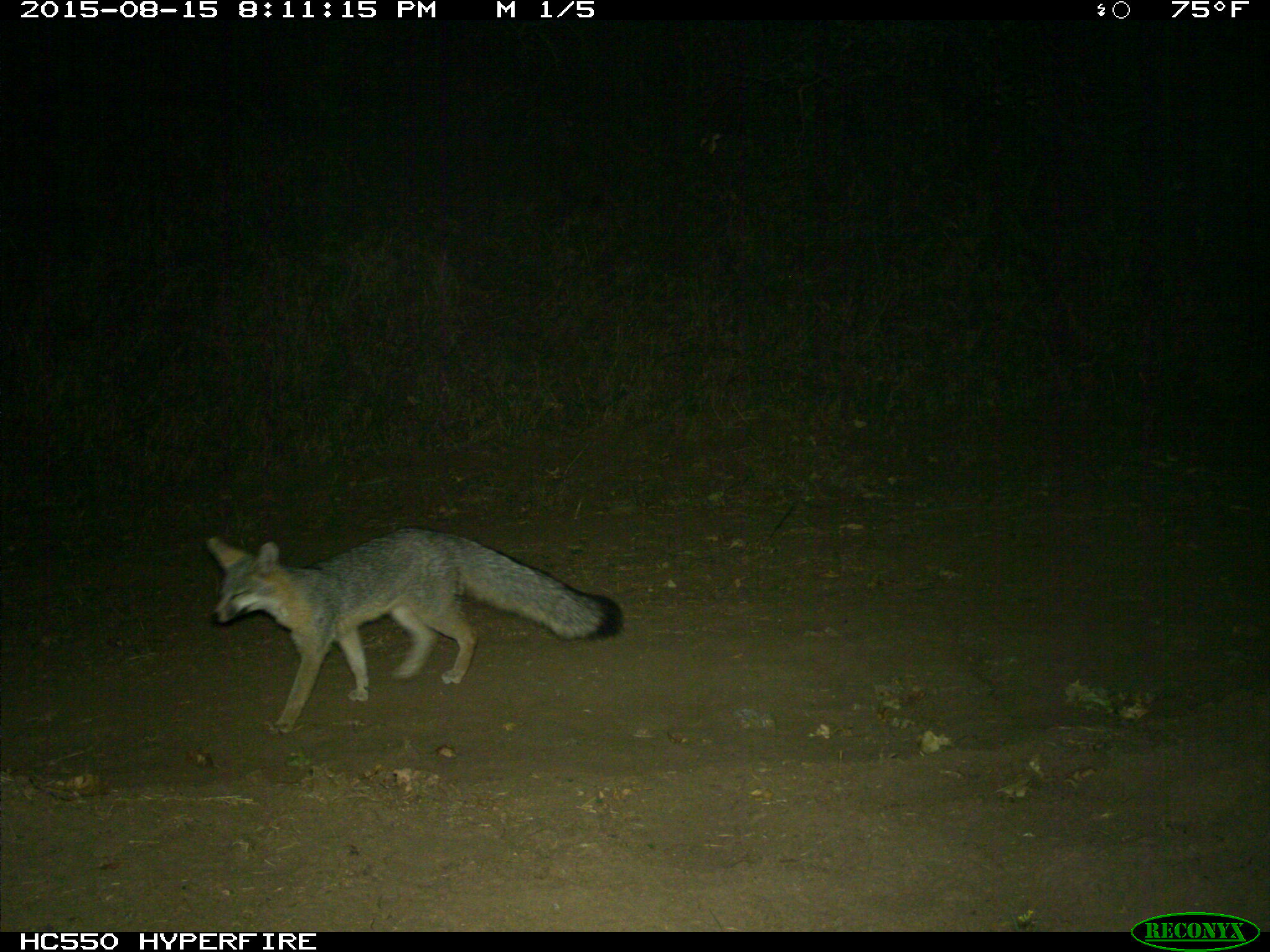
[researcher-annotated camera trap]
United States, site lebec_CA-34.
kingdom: Animalia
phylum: Chordata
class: Mammalia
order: Carnivora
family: Canidae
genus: Urocyon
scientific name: Urocyon cinereoargenteus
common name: gray fox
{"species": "Urocyon cinereoargenteus (gray fox)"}